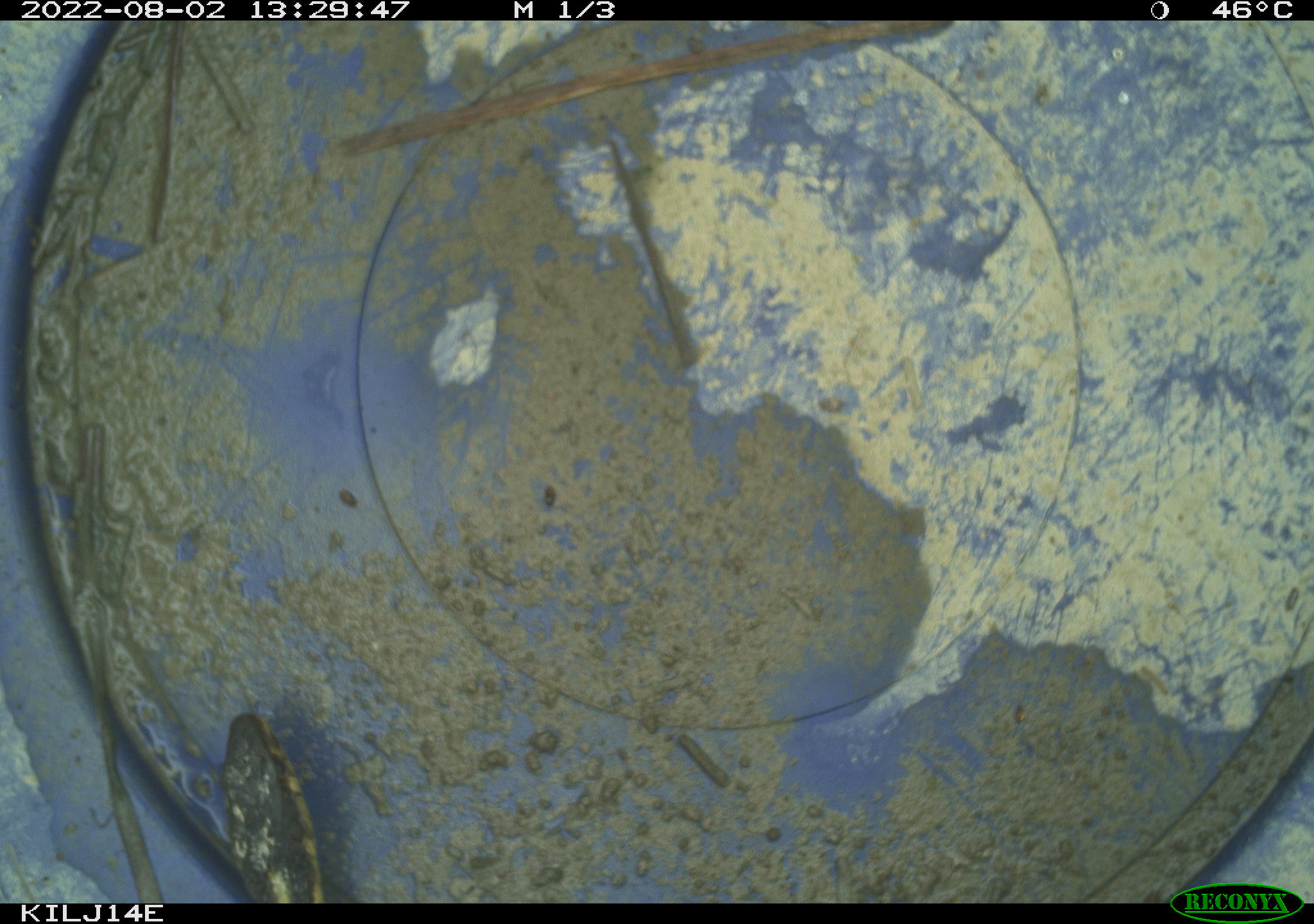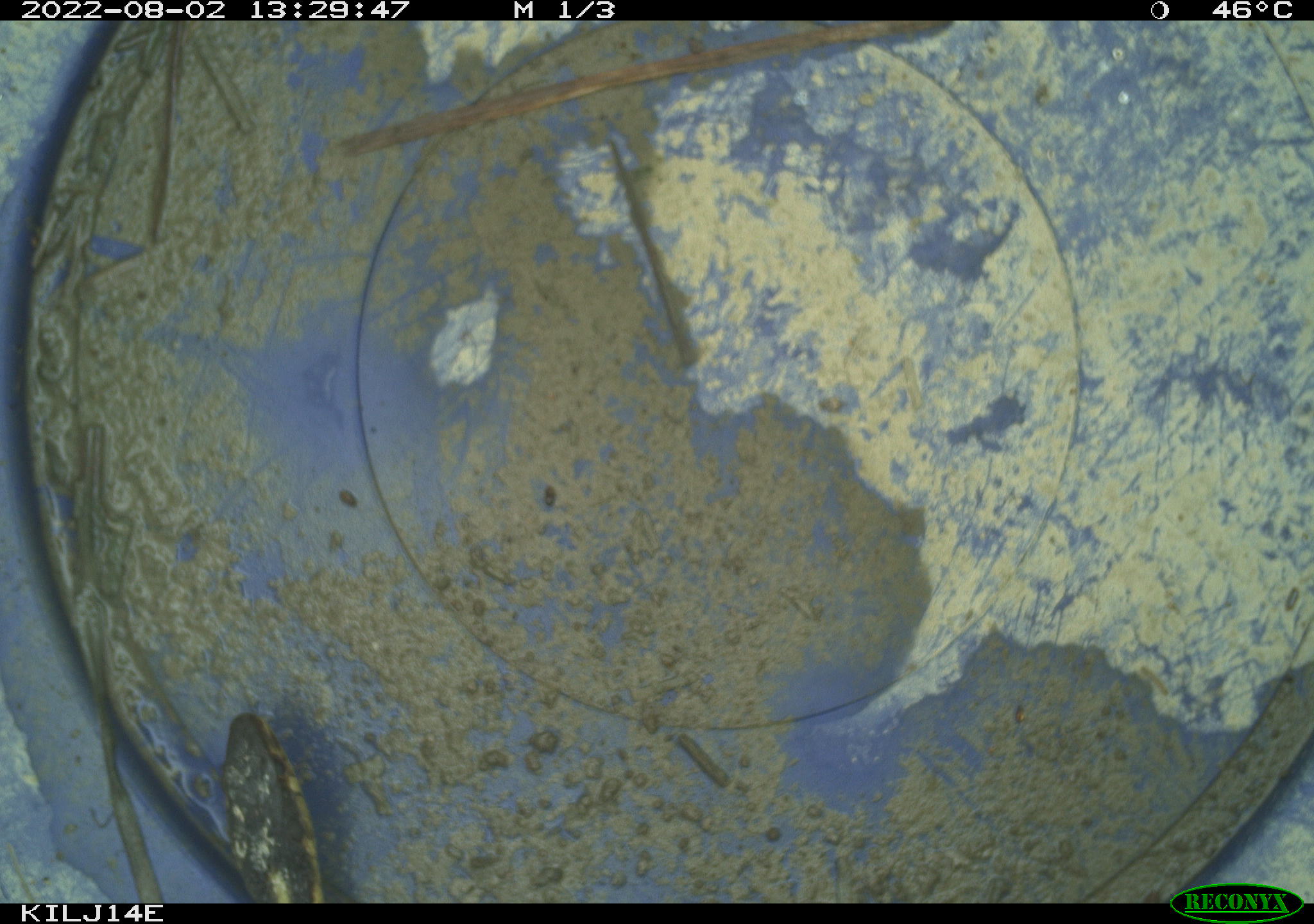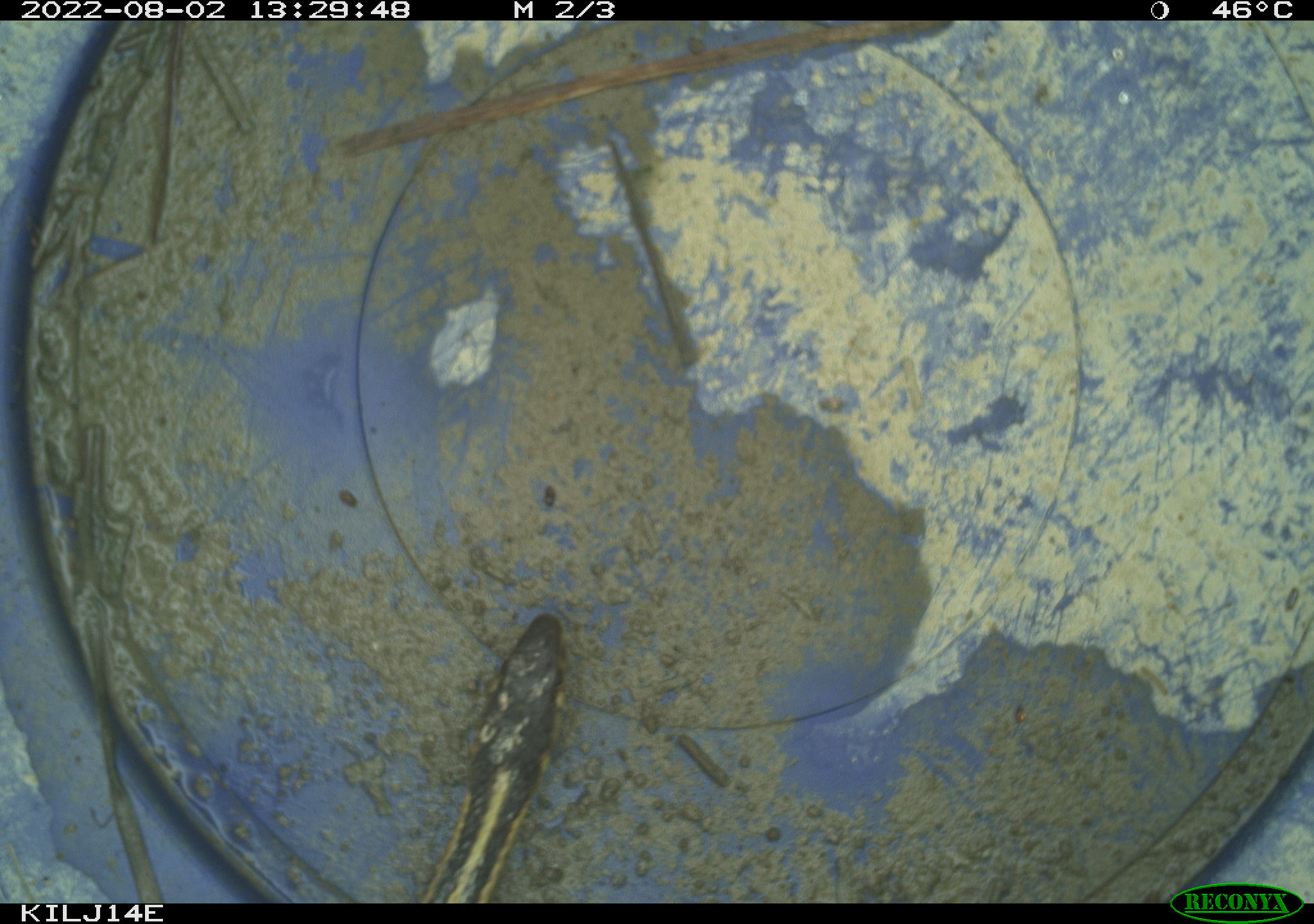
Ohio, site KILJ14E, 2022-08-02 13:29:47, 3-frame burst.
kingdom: Animalia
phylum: Chordata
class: Reptilia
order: Squamata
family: Colubridae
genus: Thamnophis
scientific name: Thamnophis sirtalis sirtalis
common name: eastern gartersnake